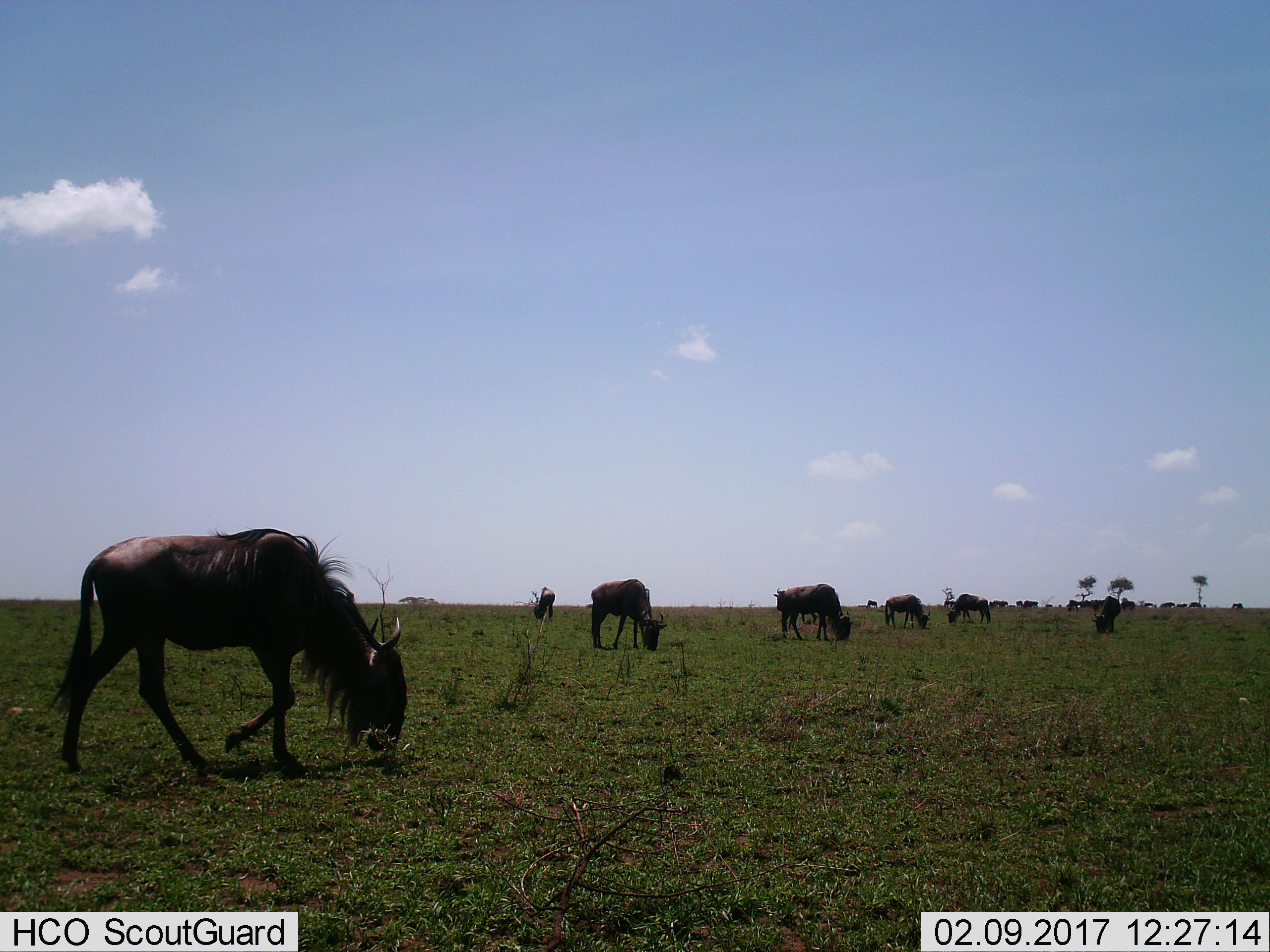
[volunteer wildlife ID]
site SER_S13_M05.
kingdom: Animalia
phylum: Chordata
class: Mammalia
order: Artiodactyla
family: Bovidae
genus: Connochaetes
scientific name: Connochaetes taurinus taurinus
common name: blue wildebeest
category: wildebeestblue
Wildebeestblue (blue wildebeest) (Connochaetes taurinus taurinus), count 11-50. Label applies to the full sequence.